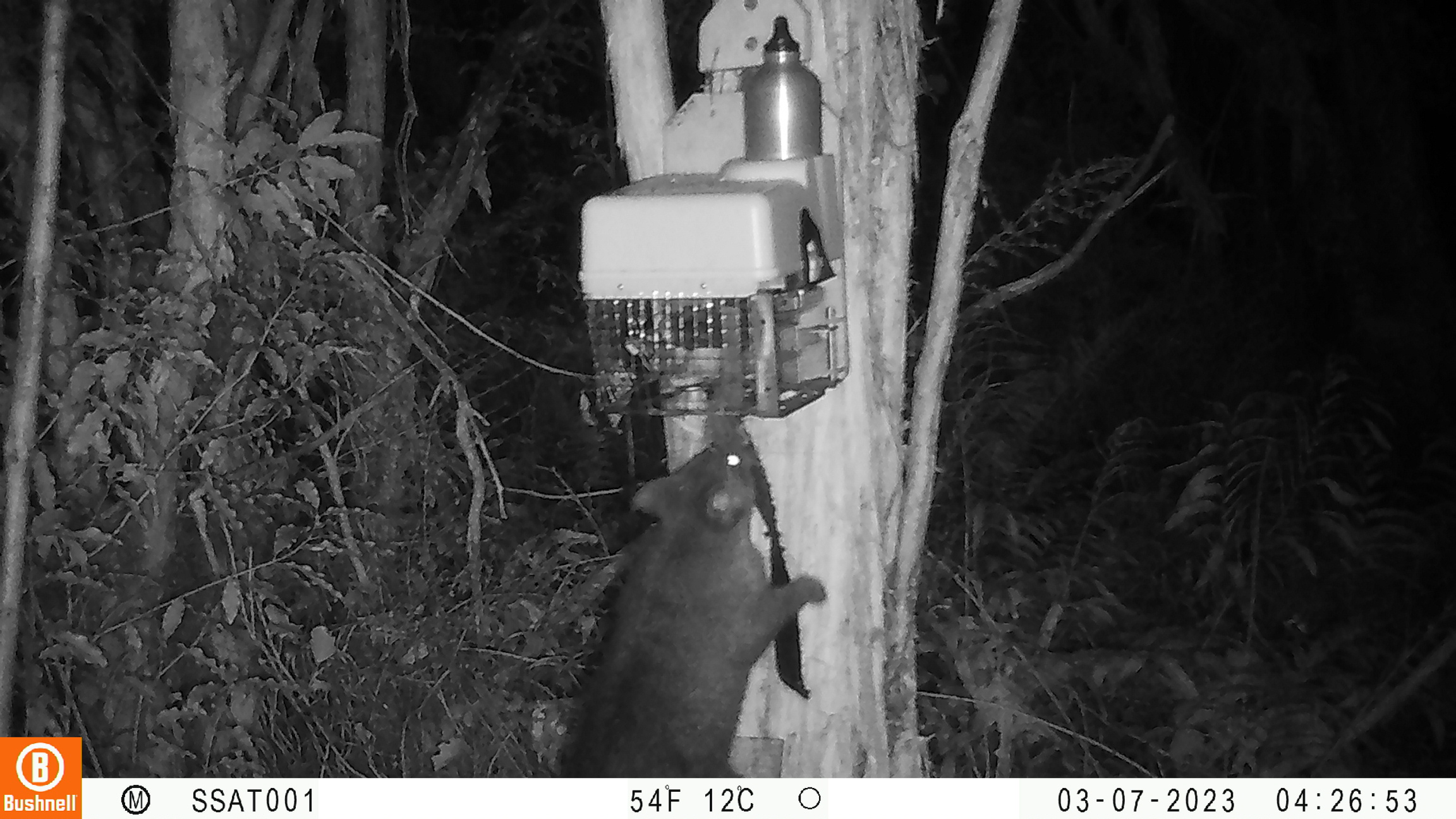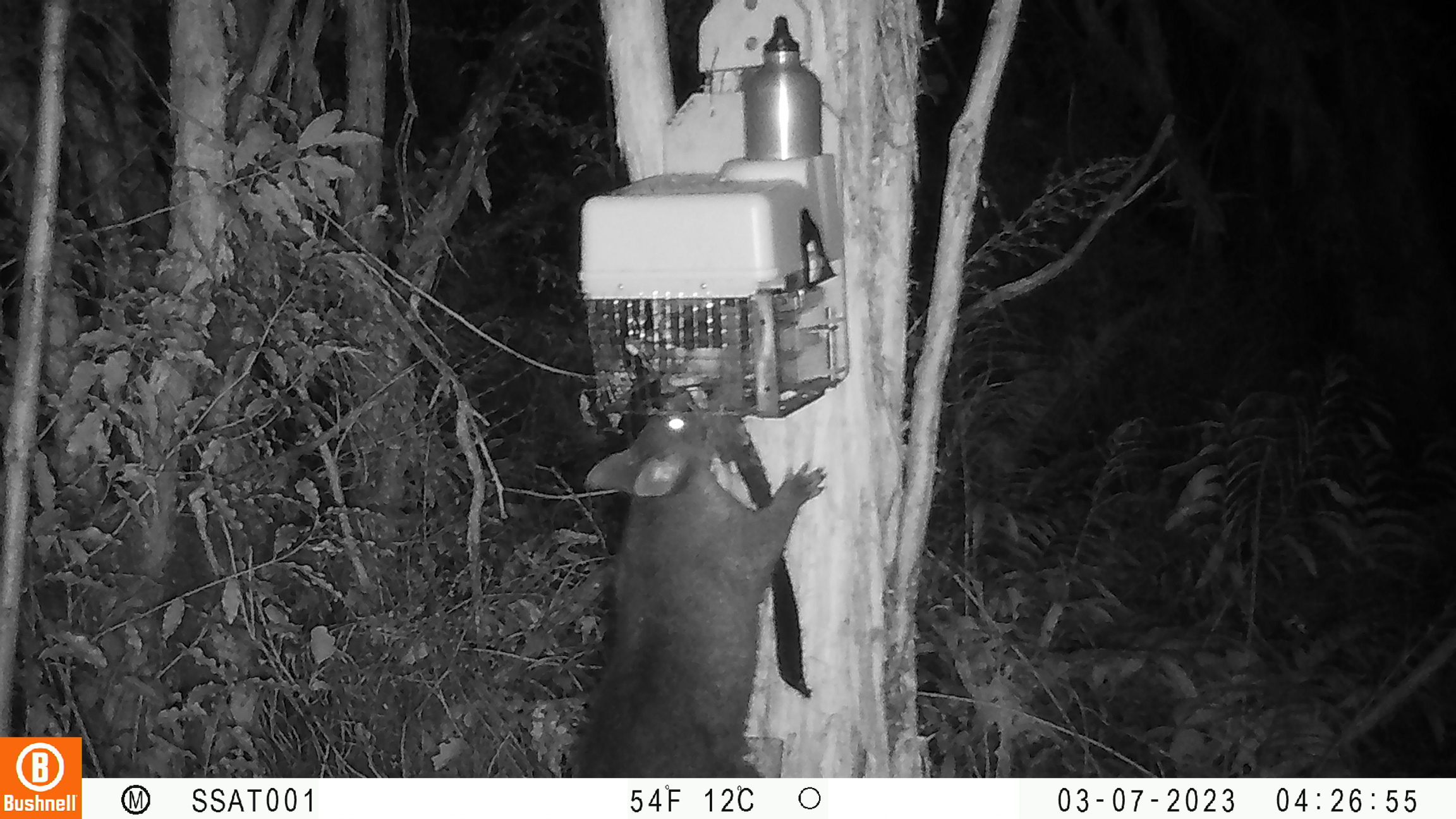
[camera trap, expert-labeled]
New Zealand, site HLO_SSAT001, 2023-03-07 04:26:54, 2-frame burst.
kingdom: Animalia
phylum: Chordata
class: Mammalia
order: Diprotodontia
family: Phalangeridae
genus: Trichosurus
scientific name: Trichosurus vulpecula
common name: common brushtail possum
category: possum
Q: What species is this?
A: Possum (common brushtail possum) (Trichosurus vulpecula).